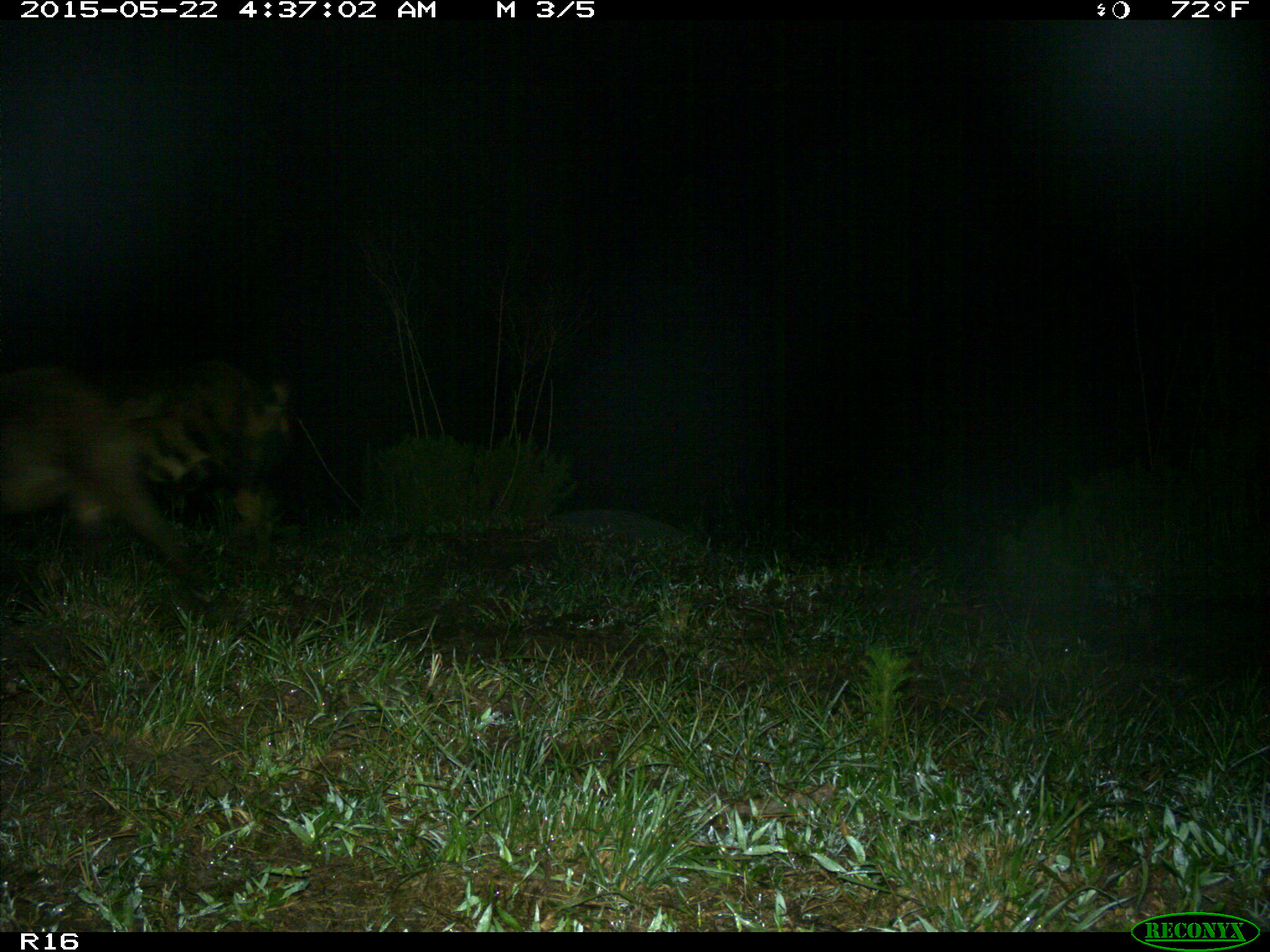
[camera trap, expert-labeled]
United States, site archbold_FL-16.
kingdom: Animalia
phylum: Chordata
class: Mammalia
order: Artiodactyla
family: Suidae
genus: Sus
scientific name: Sus scrofa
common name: wild boar